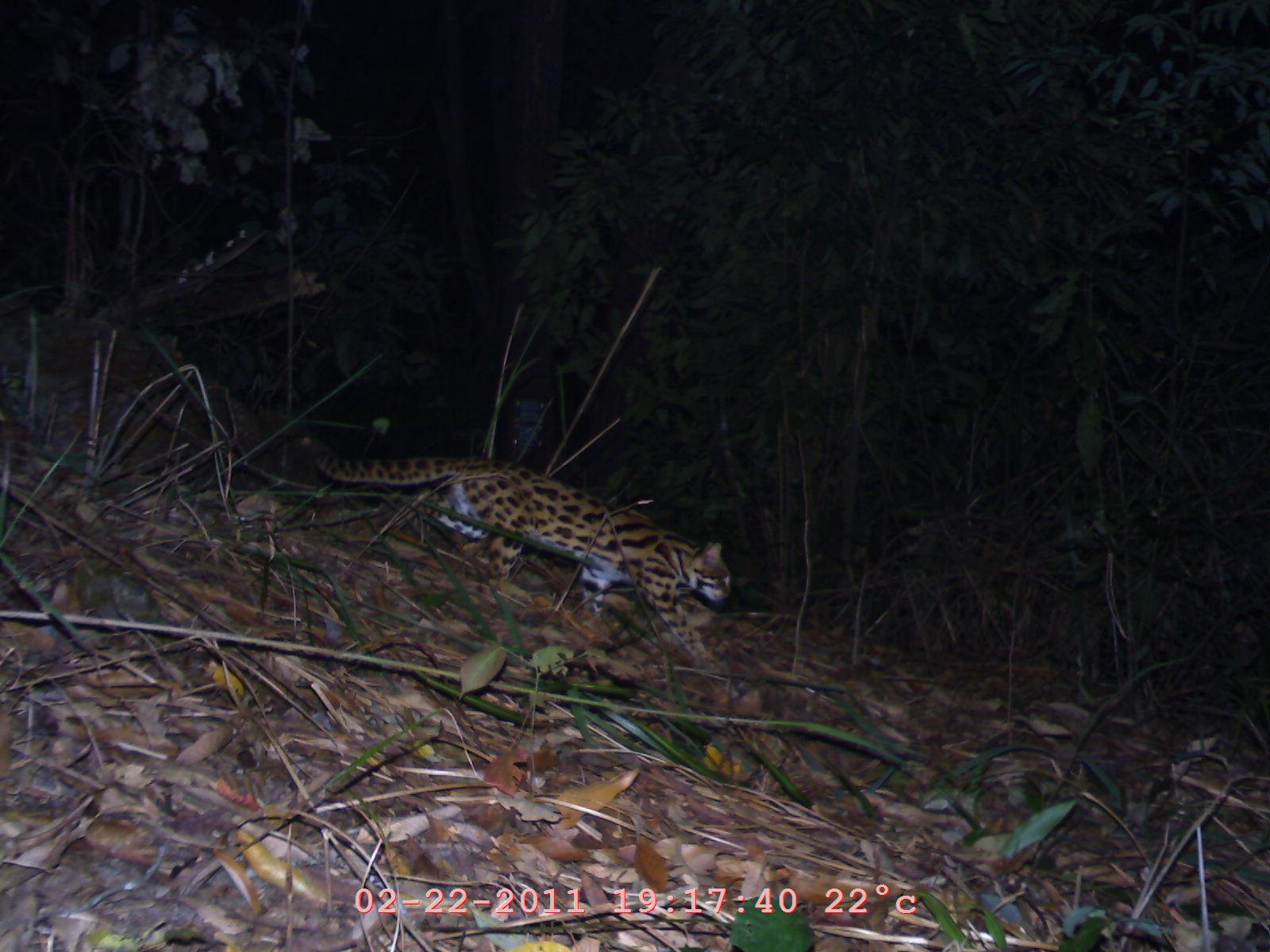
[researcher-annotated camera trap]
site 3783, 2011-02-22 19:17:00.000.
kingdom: Animalia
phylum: Chordata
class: Mammalia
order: Carnivora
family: Felidae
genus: Prionailurus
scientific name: Prionailurus bengalensis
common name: mainland leopard cat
Prionailurus bengalensis (mainland leopard cat), count 1.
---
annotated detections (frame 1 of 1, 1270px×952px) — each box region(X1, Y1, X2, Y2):
prionailurus bengalensis: region(308, 445, 732, 671)